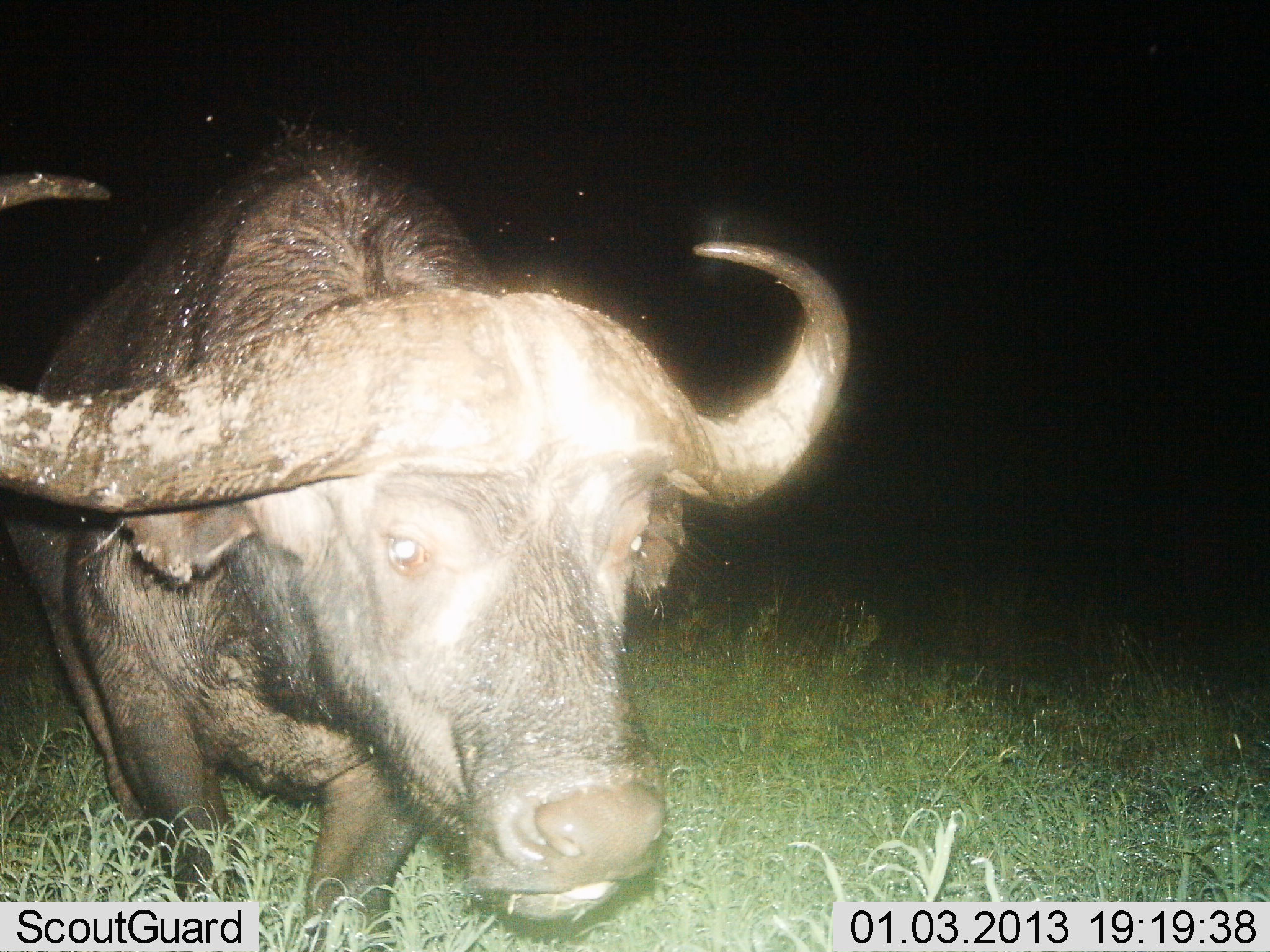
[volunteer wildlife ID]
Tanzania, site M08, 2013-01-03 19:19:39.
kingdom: Animalia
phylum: Chordata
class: Mammalia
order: Artiodactyla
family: Bovidae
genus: Syncerus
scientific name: Syncerus caffer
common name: cape buffalo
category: buffalo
Buffalo (cape buffalo) (Syncerus caffer), count 1. Behavior (volunteer vote fractions): standing 70%, resting 0%, moving 30%, interacting 0%. Young present (vote fraction): 0%. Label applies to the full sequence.